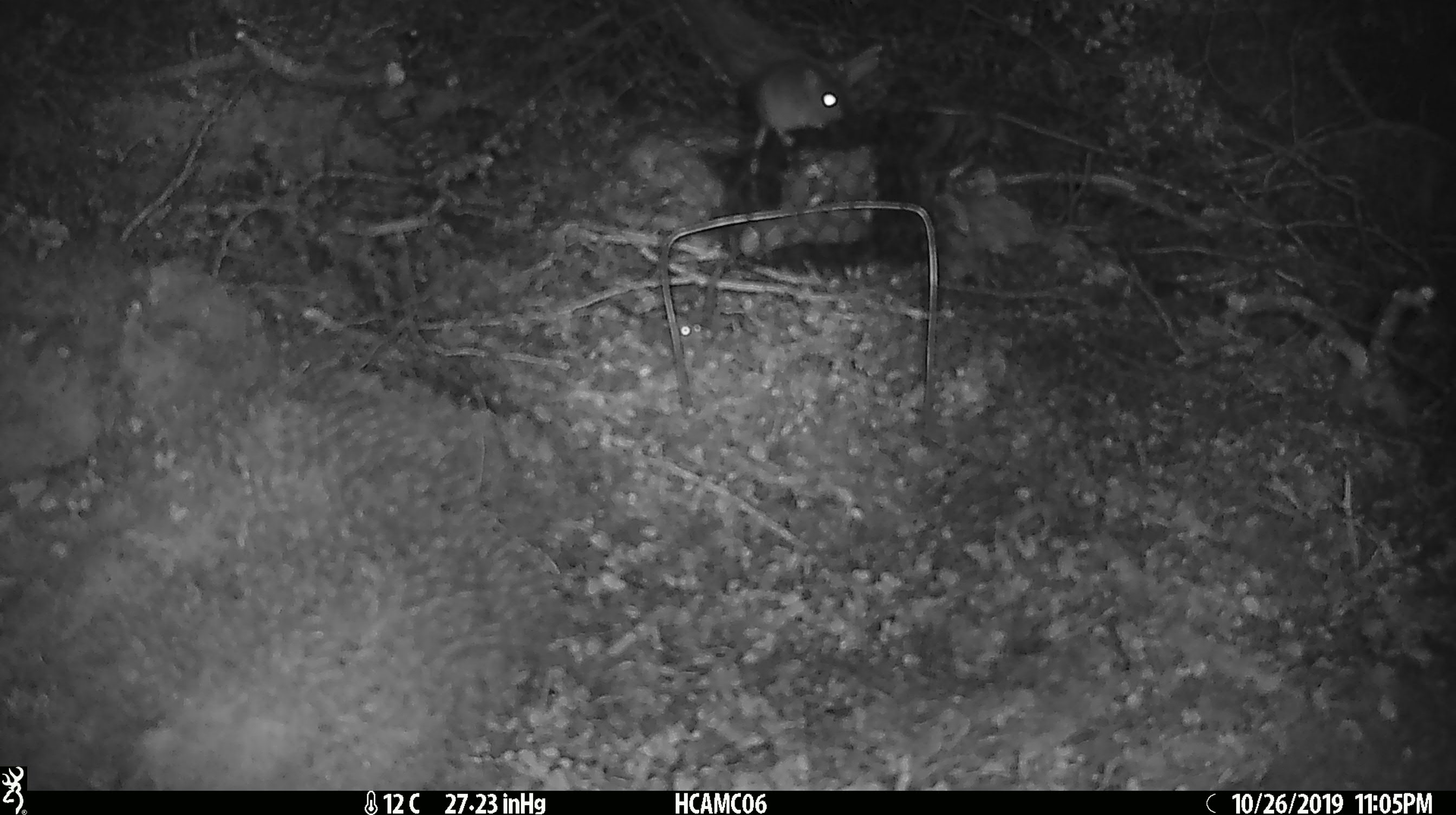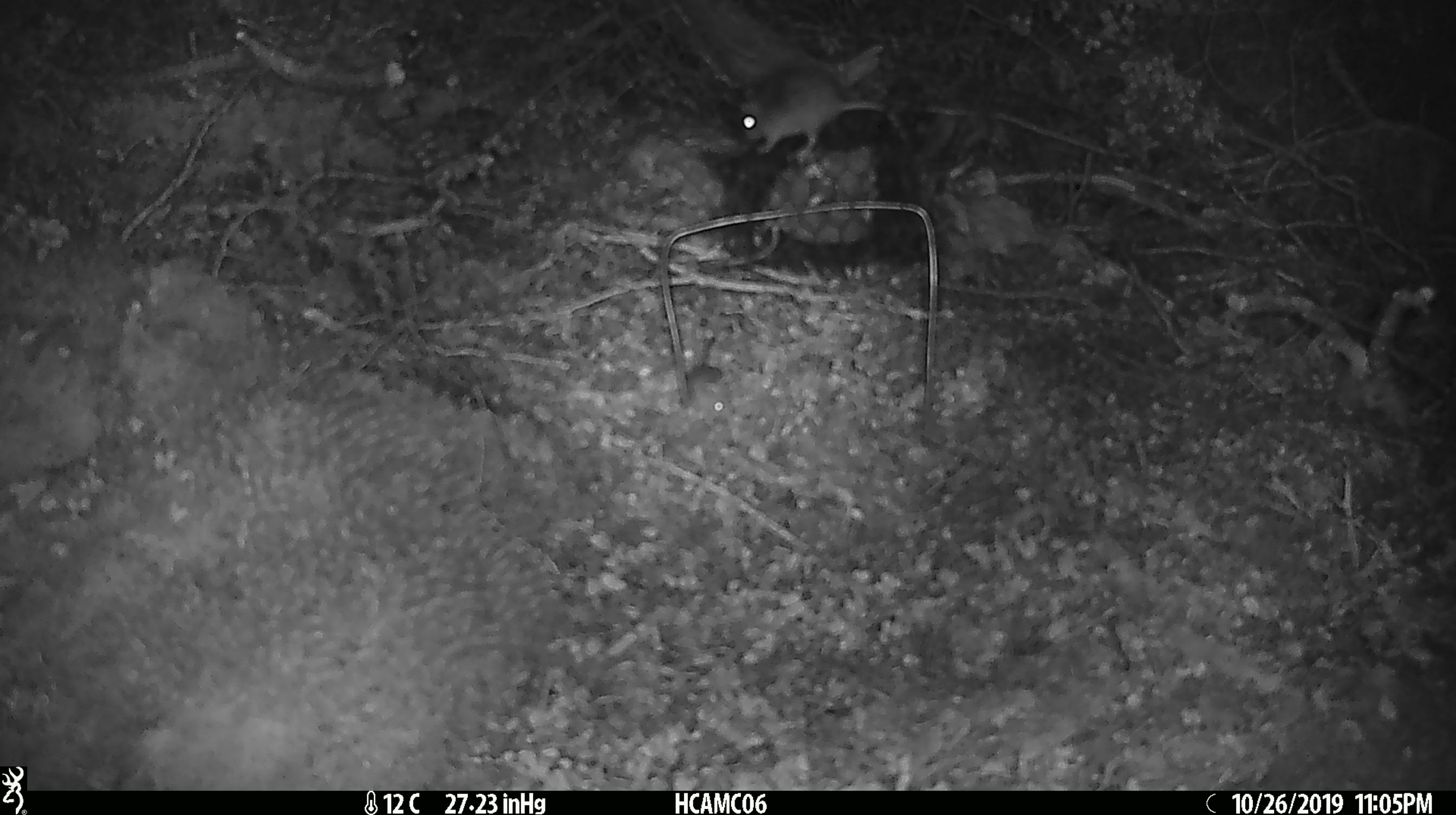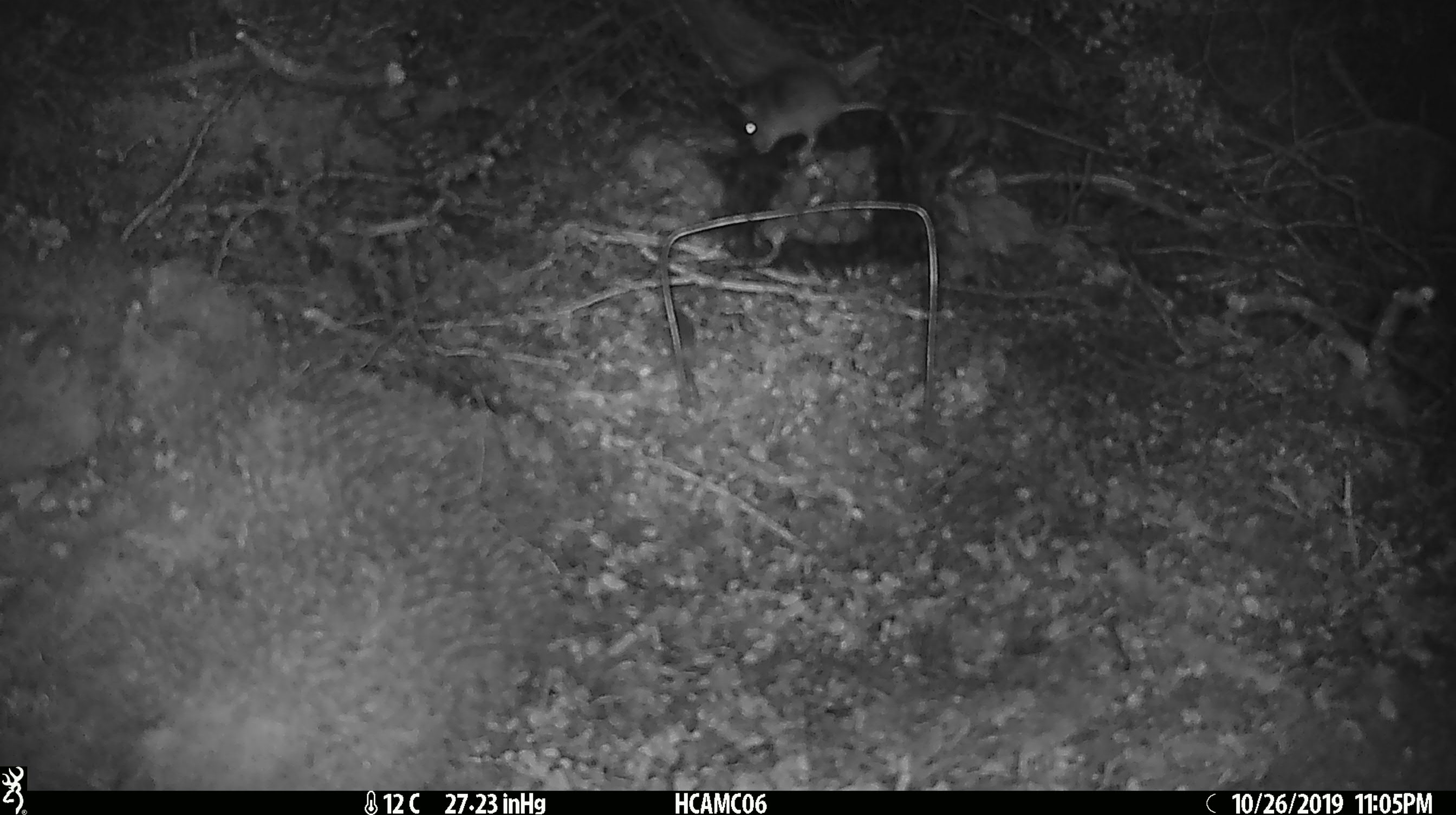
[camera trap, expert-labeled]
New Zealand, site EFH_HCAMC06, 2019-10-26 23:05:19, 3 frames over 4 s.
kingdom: Animalia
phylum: Chordata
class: Mammalia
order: Rodentia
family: Muridae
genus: Mus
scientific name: Mus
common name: mouse